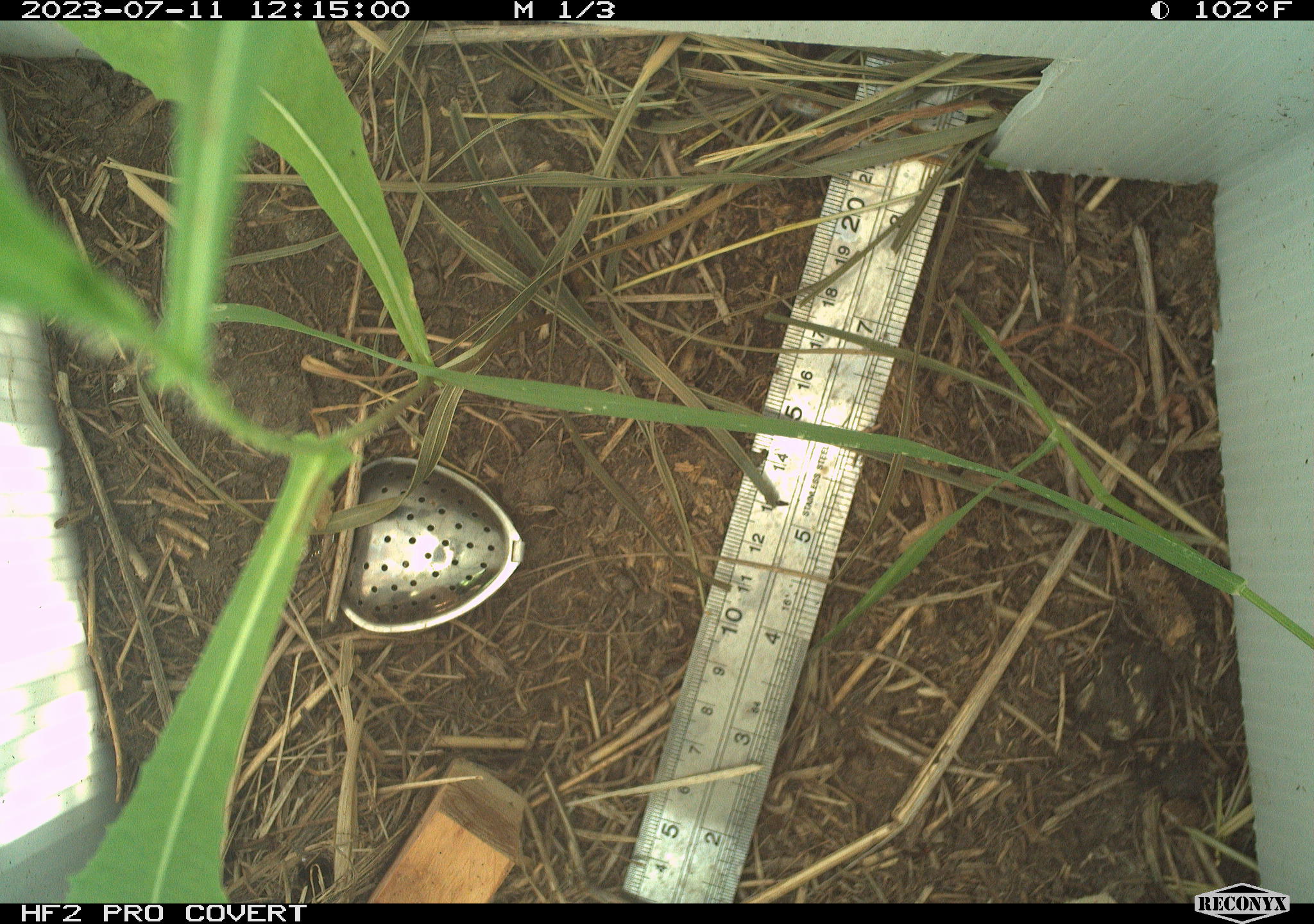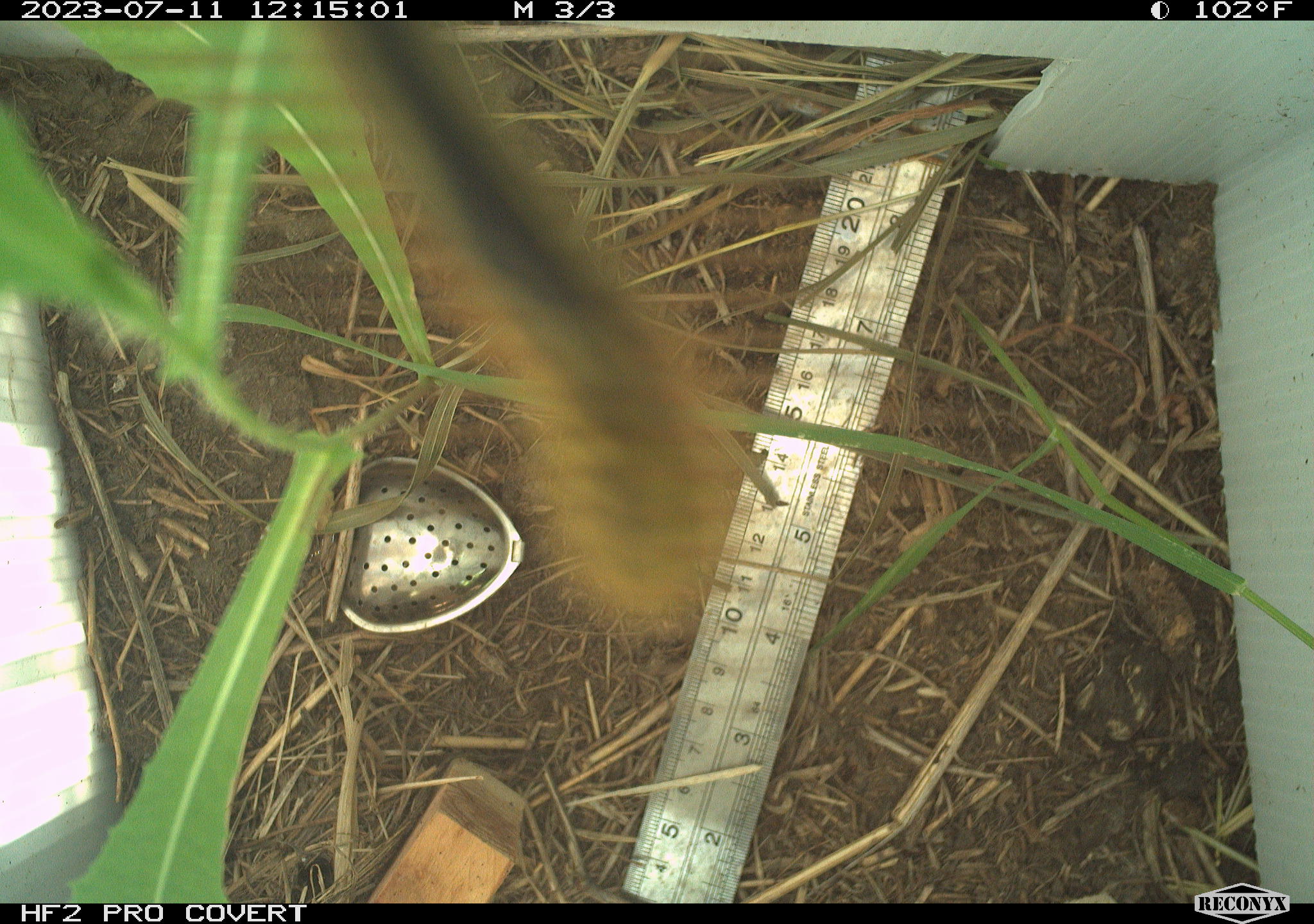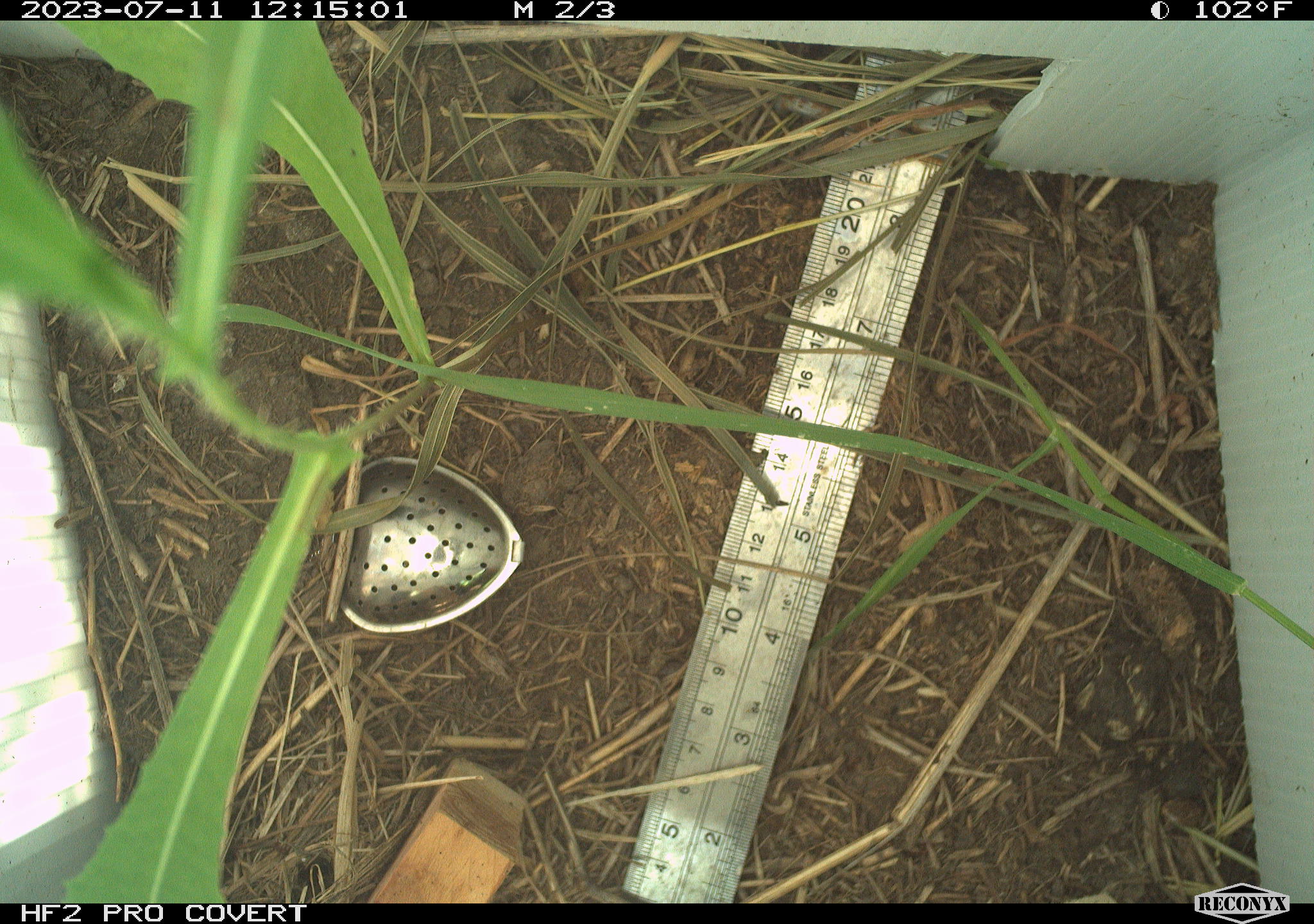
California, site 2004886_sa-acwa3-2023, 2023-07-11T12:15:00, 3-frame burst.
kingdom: Animalia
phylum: Arthropoda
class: Insecta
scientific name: Insecta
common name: insect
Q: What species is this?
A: Insect (Insecta).